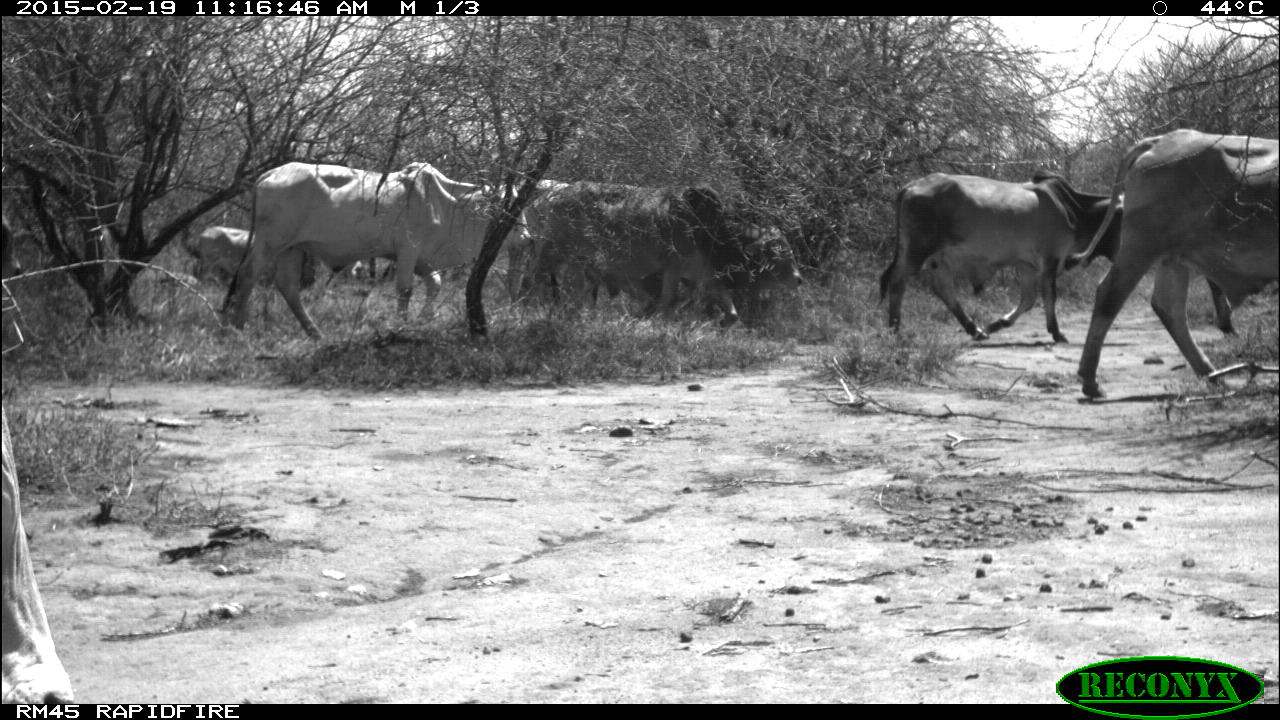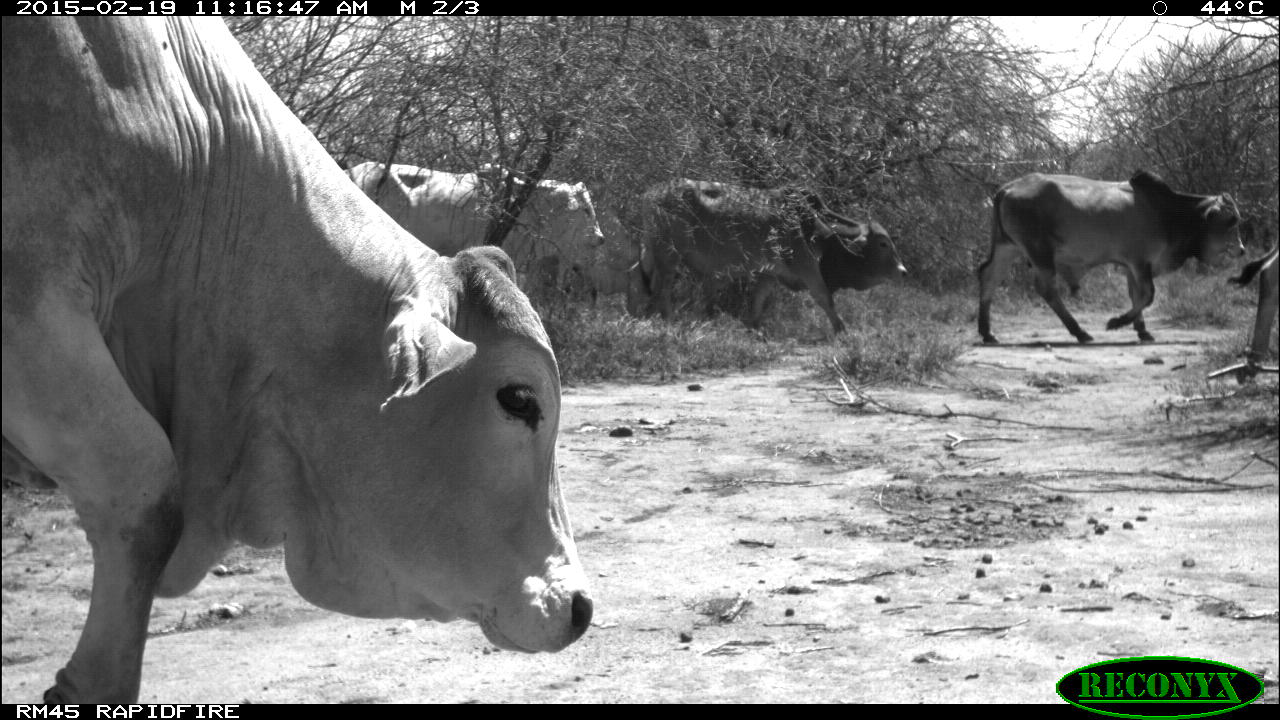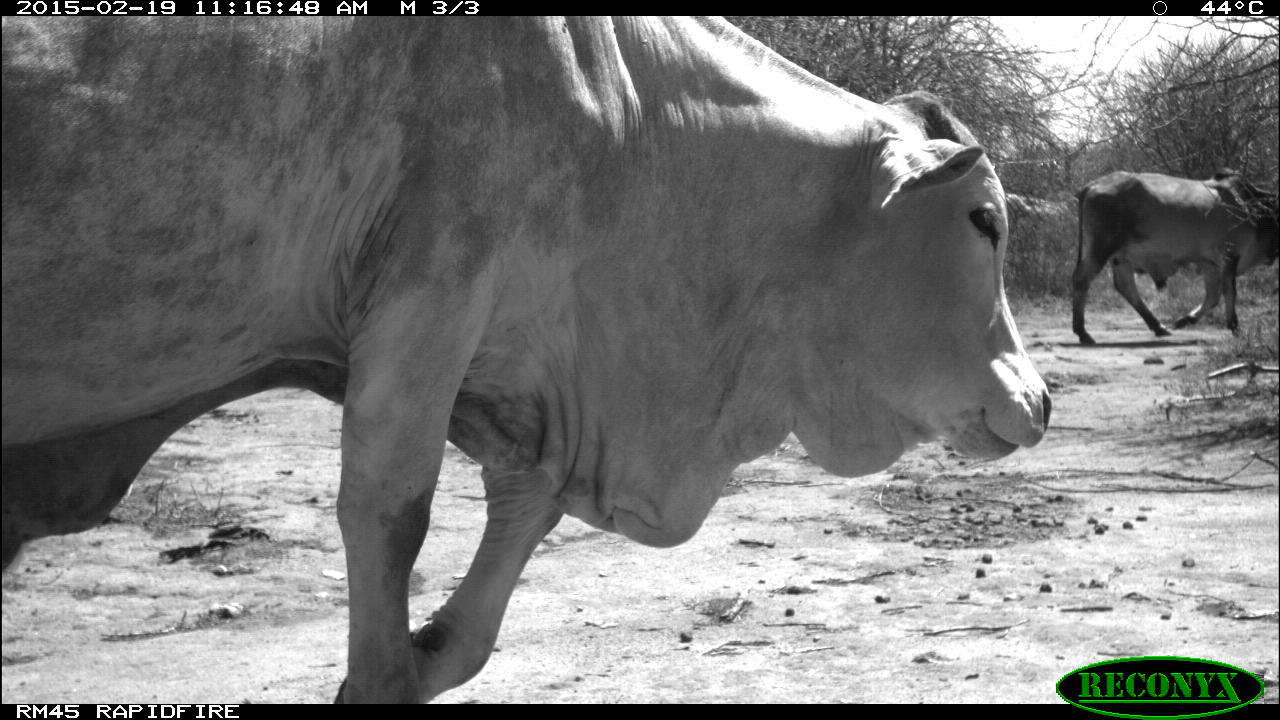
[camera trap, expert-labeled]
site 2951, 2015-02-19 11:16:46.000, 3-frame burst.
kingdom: Animalia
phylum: Chordata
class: Mammalia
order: Artiodactyla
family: Bovidae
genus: Bos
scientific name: Bos taurus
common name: domestic cattle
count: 9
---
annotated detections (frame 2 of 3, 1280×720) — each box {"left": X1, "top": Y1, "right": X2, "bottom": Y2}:
bos taurus: {"left": 1, "top": 16, "right": 593, "bottom": 704}; {"left": 975, "top": 167, "right": 1246, "bottom": 345}; {"left": 625, "top": 176, "right": 908, "bottom": 341}; {"left": 343, "top": 162, "right": 605, "bottom": 281}; {"left": 1224, "top": 242, "right": 1279, "bottom": 384}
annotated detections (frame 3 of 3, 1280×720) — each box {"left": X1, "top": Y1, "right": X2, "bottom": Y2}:
bos taurus: {"left": 0, "top": 12, "right": 1050, "bottom": 703}; {"left": 1069, "top": 168, "right": 1277, "bottom": 346}; {"left": 999, "top": 193, "right": 1085, "bottom": 254}